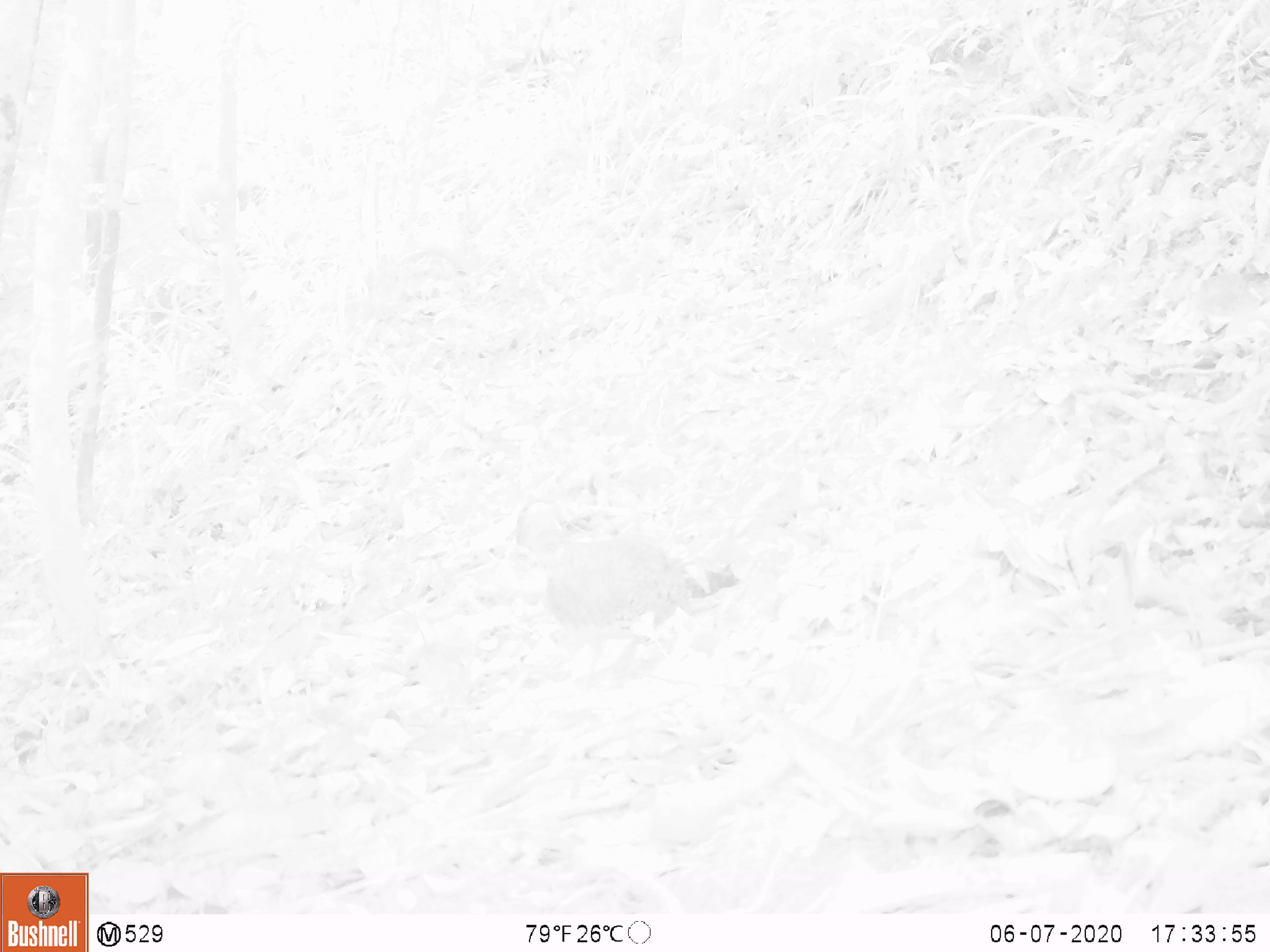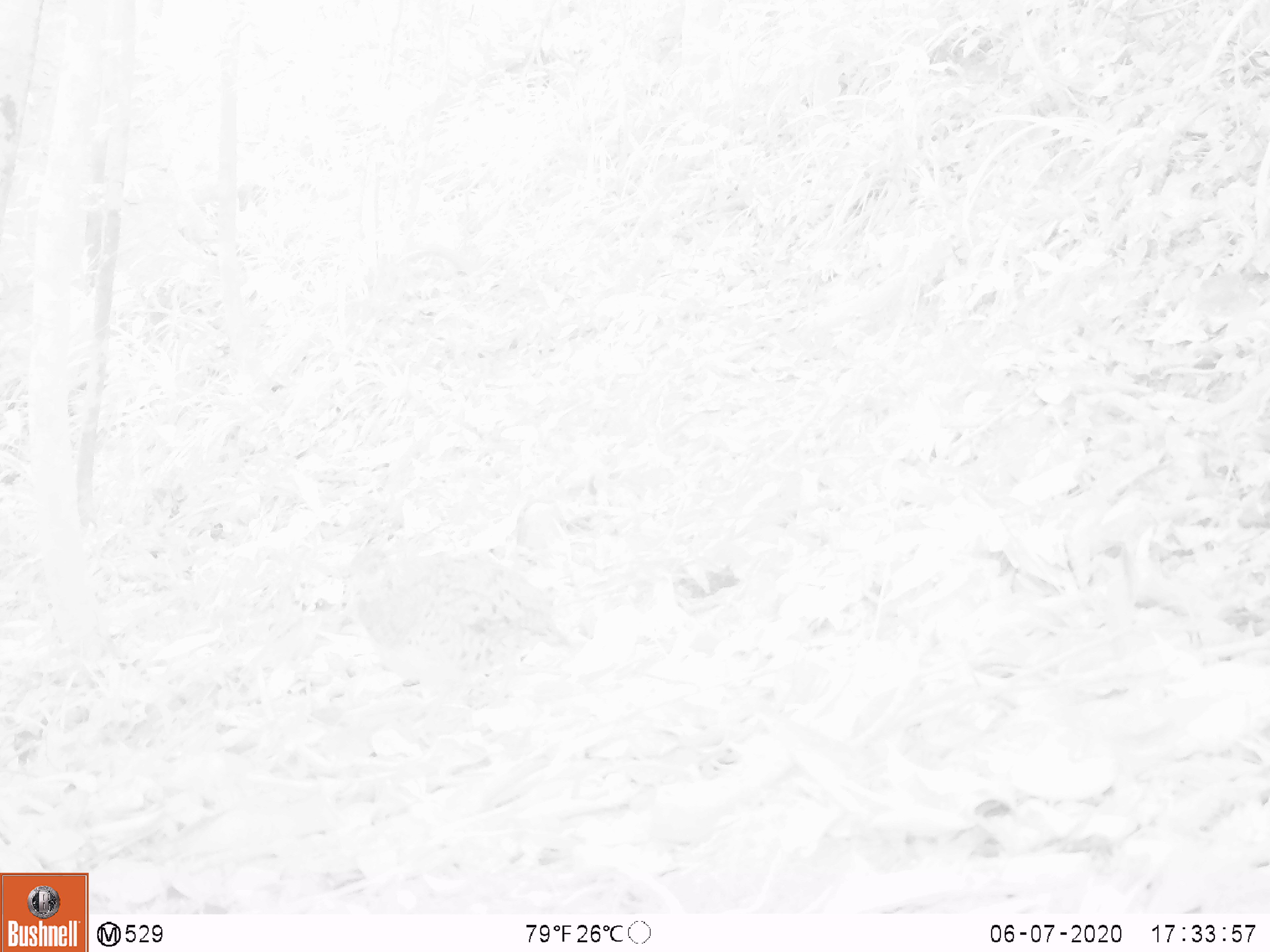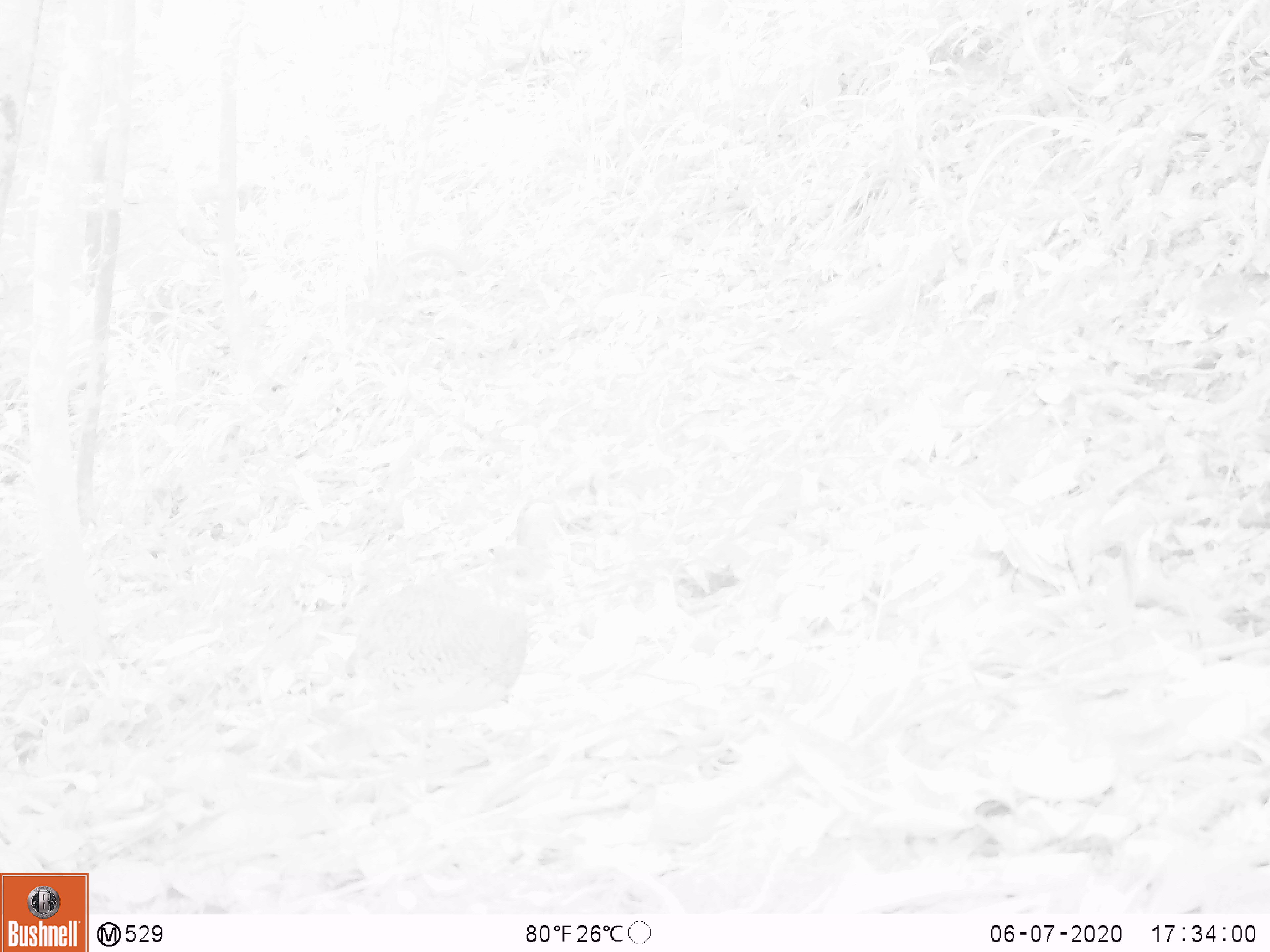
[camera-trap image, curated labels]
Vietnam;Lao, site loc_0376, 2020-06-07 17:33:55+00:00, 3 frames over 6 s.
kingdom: Animalia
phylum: Chordata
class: Aves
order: Galliformes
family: Phasianidae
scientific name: Phasianidae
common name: partridge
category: unidentified partridge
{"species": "unidentified partridge (partridge) (Phasianidae)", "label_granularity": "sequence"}